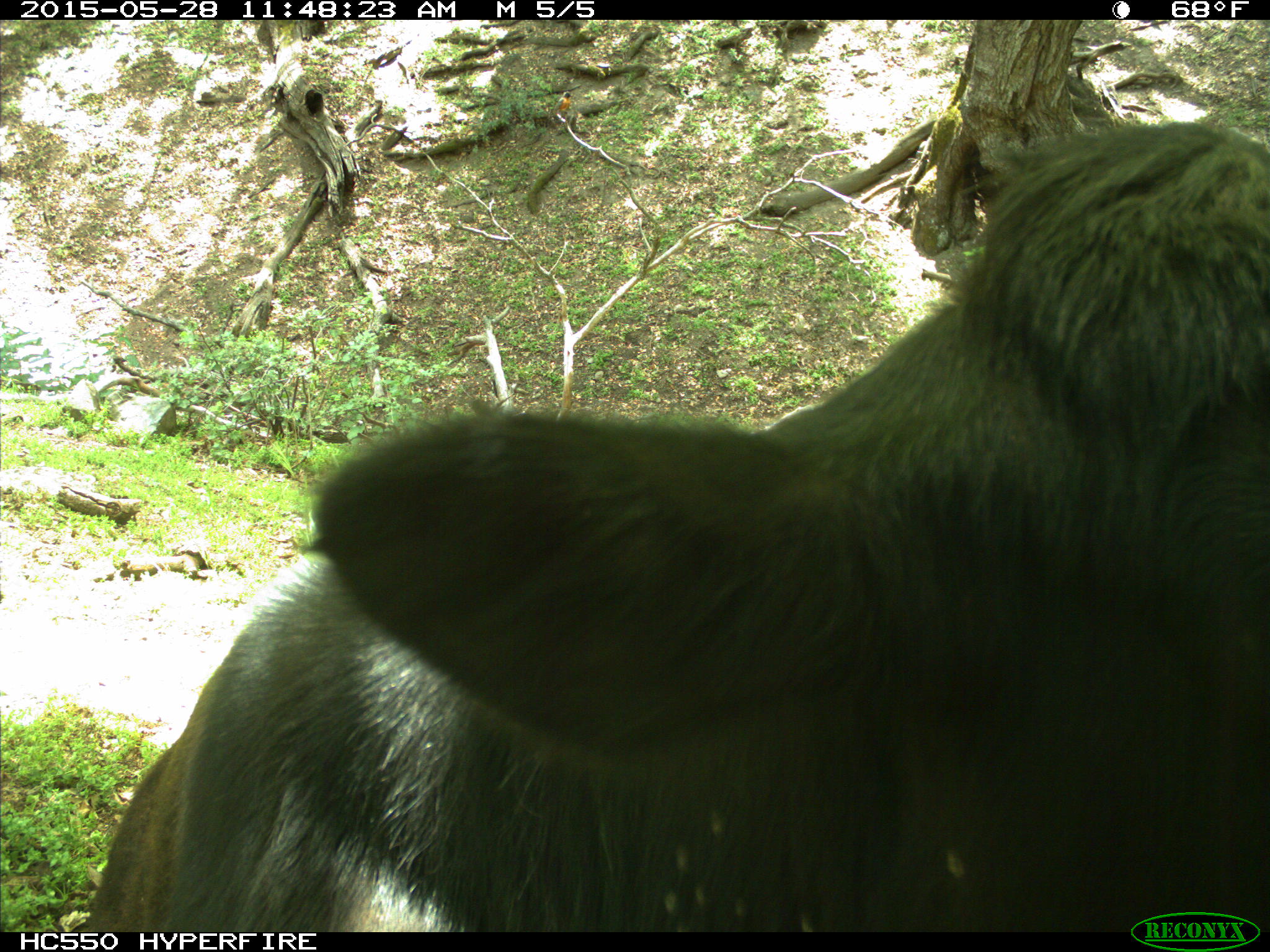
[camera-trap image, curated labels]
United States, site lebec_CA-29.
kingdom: Animalia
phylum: Chordata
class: Mammalia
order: Artiodactyla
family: Bovidae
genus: Bos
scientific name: Bos taurus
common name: domestic cow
Bos taurus (domestic cow).